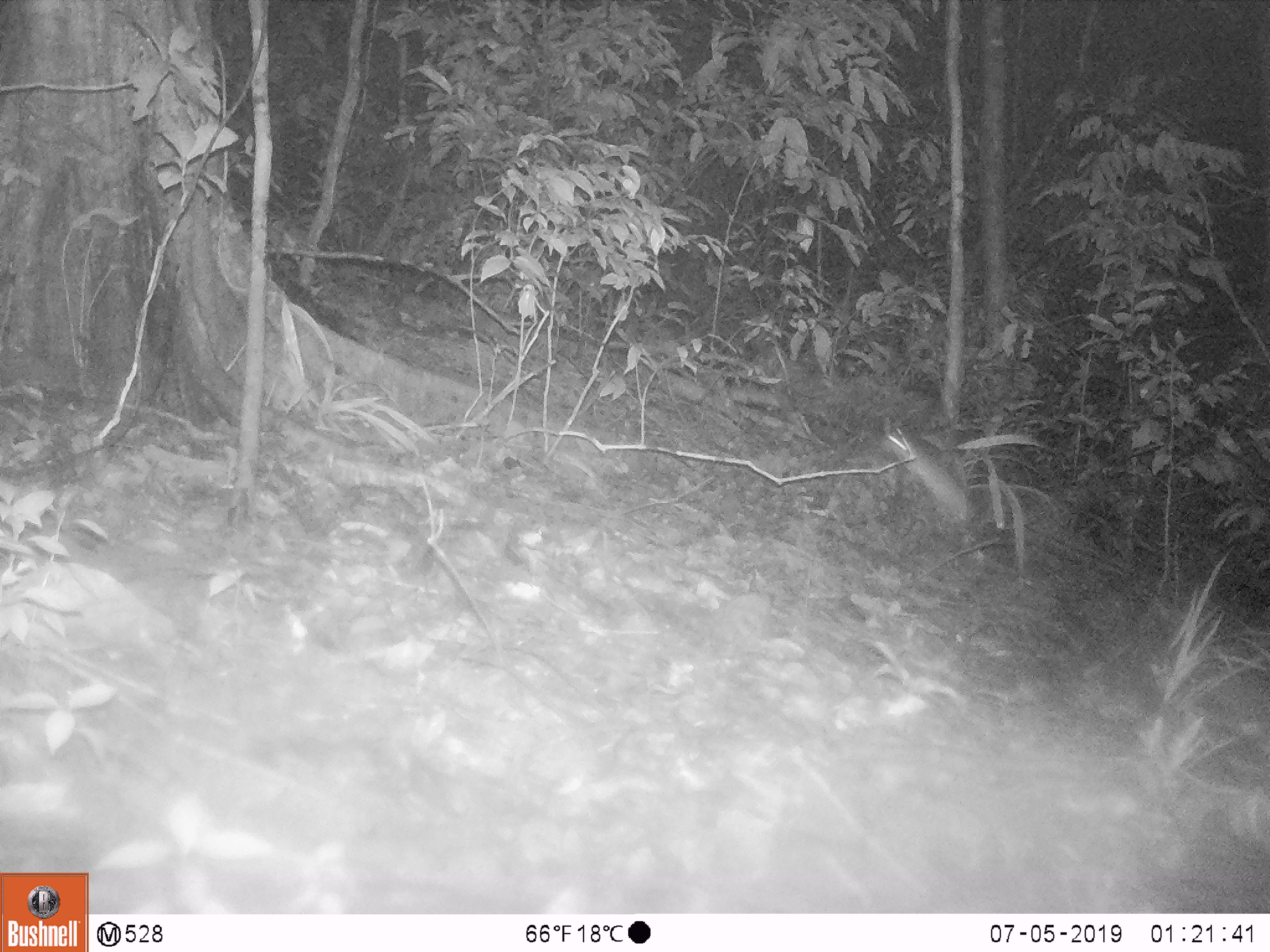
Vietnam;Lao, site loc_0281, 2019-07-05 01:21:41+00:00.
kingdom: Animalia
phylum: Chordata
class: Mammalia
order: Rodentia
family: Muridae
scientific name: Muridae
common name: old-world mice and rats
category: unidentified murid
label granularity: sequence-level